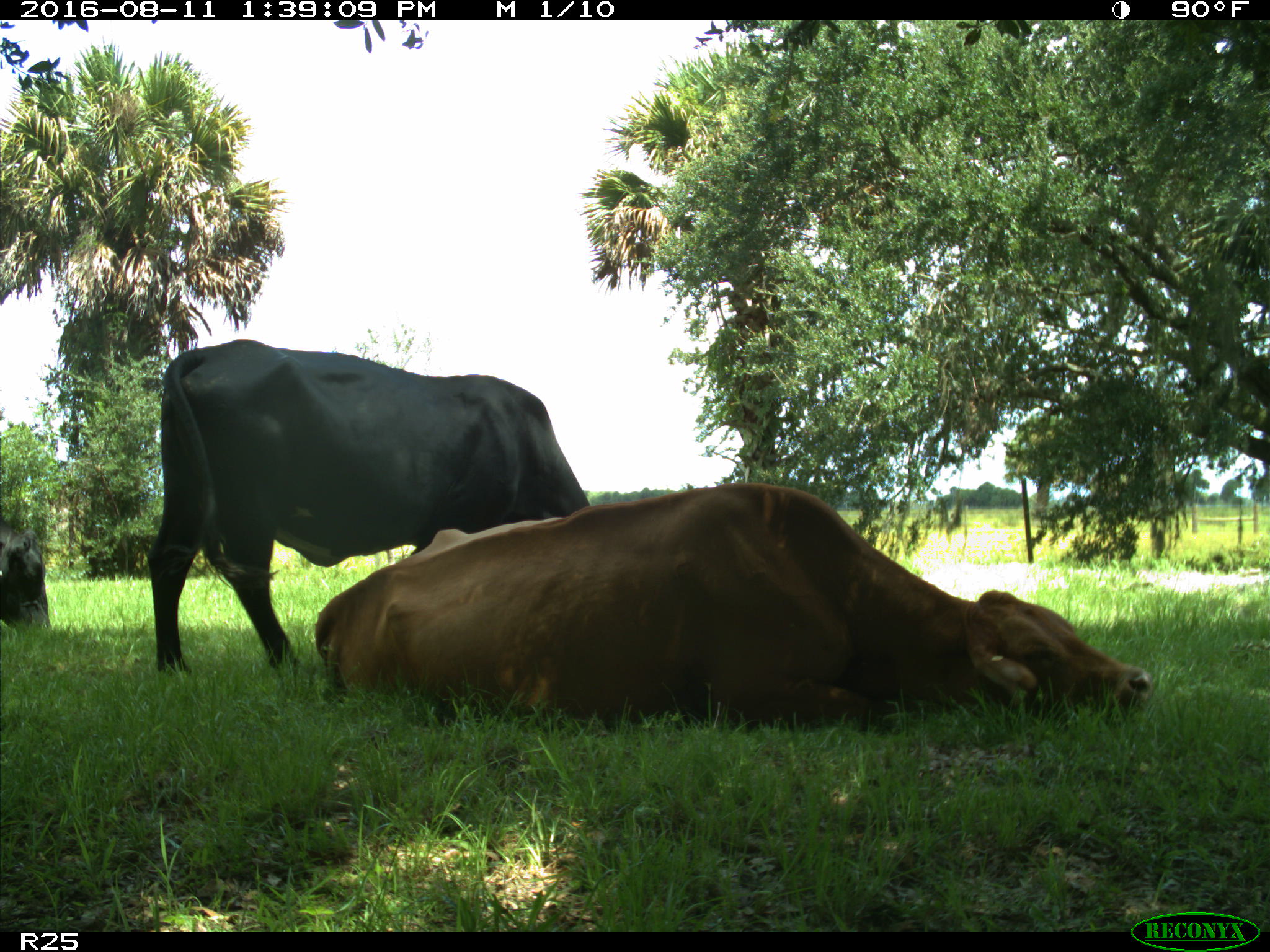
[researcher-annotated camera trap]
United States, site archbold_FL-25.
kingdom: Animalia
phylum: Chordata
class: Mammalia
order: Artiodactyla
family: Bovidae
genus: Bos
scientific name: Bos taurus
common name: domestic cow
Bos taurus (domestic cow).